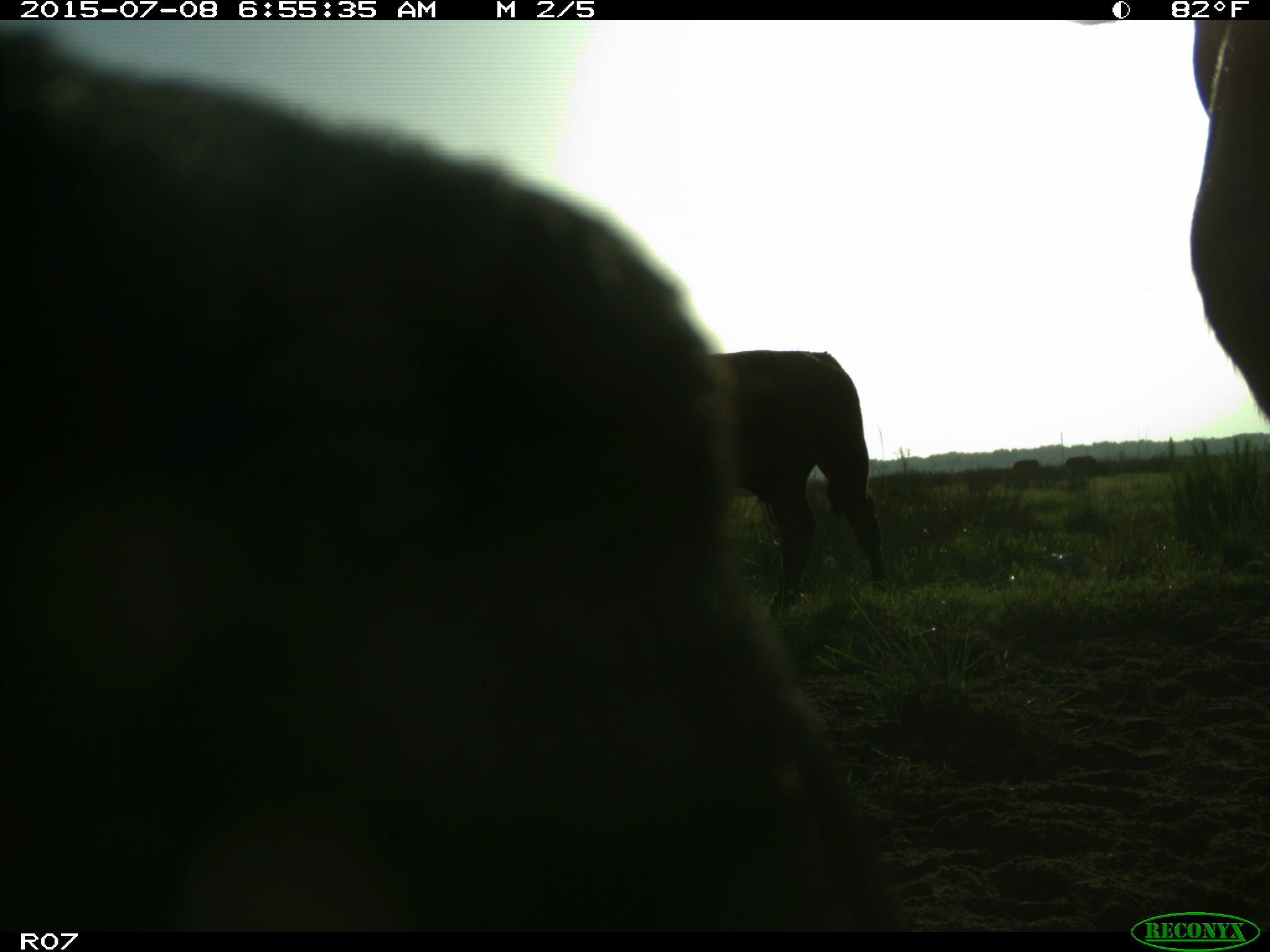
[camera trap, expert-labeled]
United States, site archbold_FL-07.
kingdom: Animalia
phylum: Chordata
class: Mammalia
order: Artiodactyla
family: Bovidae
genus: Bos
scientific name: Bos taurus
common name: domestic cow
Bos taurus (domestic cow).